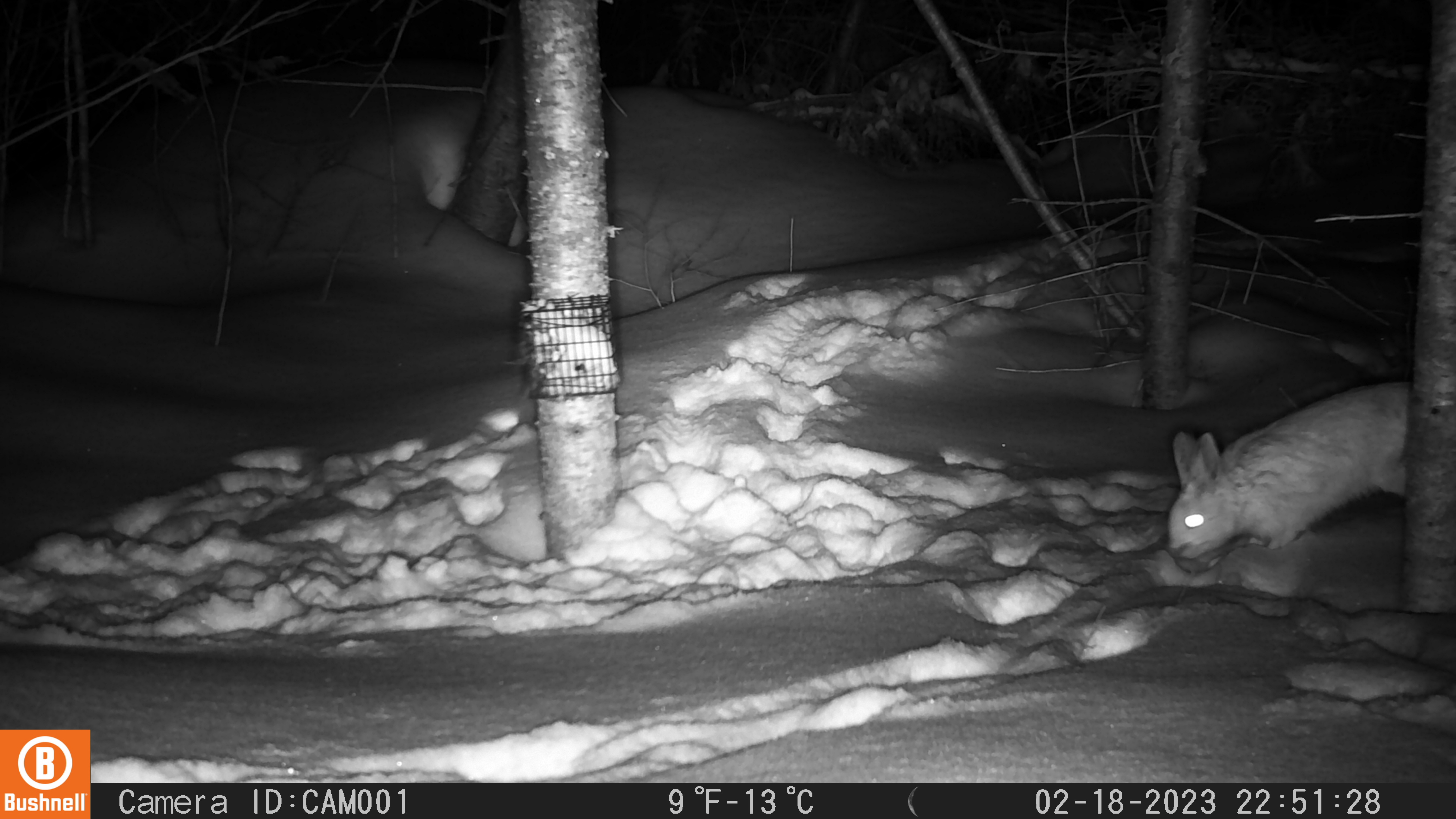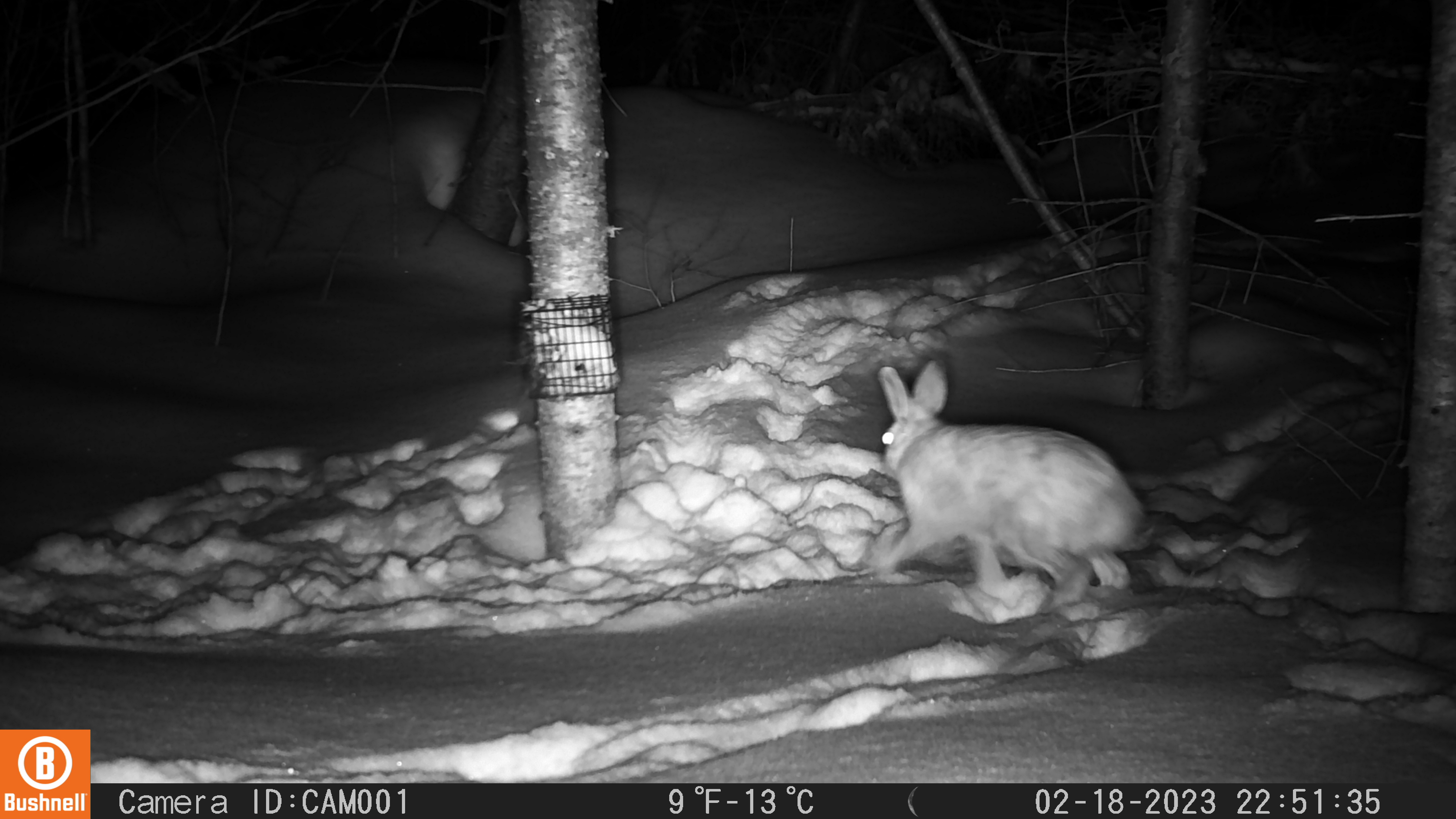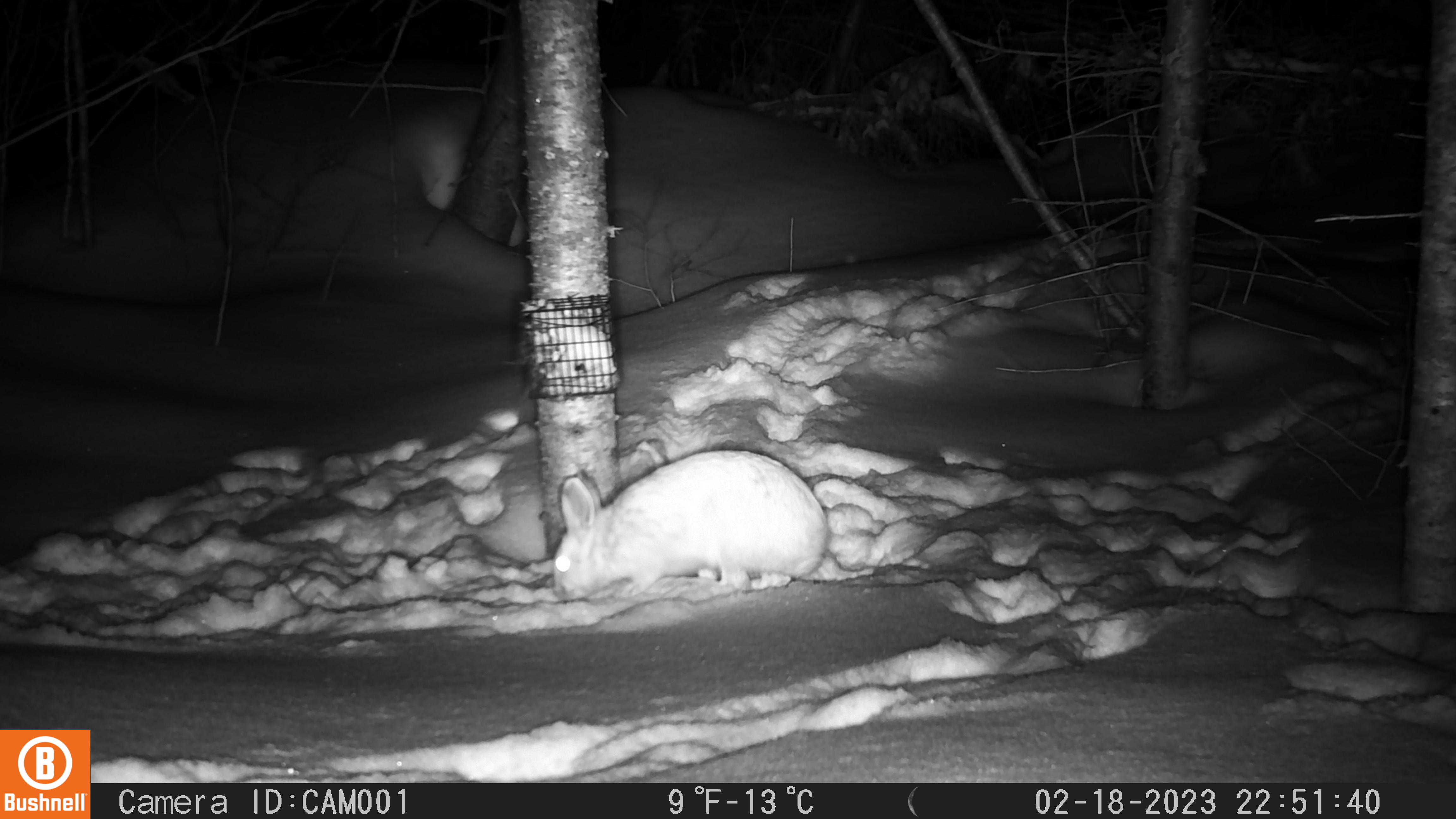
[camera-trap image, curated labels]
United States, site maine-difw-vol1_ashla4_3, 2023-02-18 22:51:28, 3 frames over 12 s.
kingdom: Animalia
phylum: Chordata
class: Mammalia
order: Lagomorpha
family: Leporidae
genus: Lepus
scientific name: Lepus americanus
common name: snowshoe hare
Snowshoe hare (Lepus americanus).